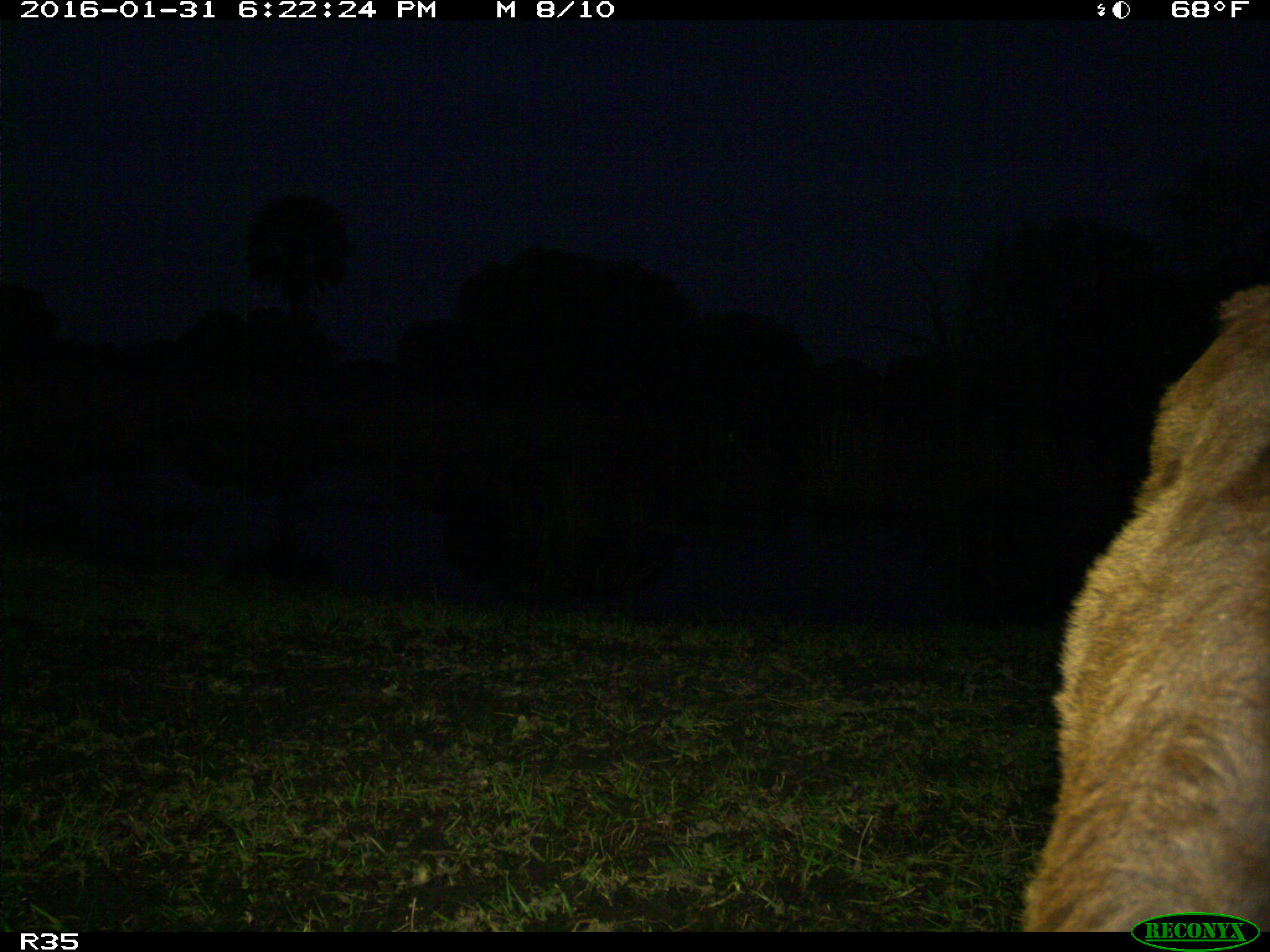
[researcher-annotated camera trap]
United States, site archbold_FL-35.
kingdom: Animalia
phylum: Chordata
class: Mammalia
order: Artiodactyla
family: Bovidae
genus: Bos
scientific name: Bos taurus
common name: domestic cow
Bos taurus (domestic cow).